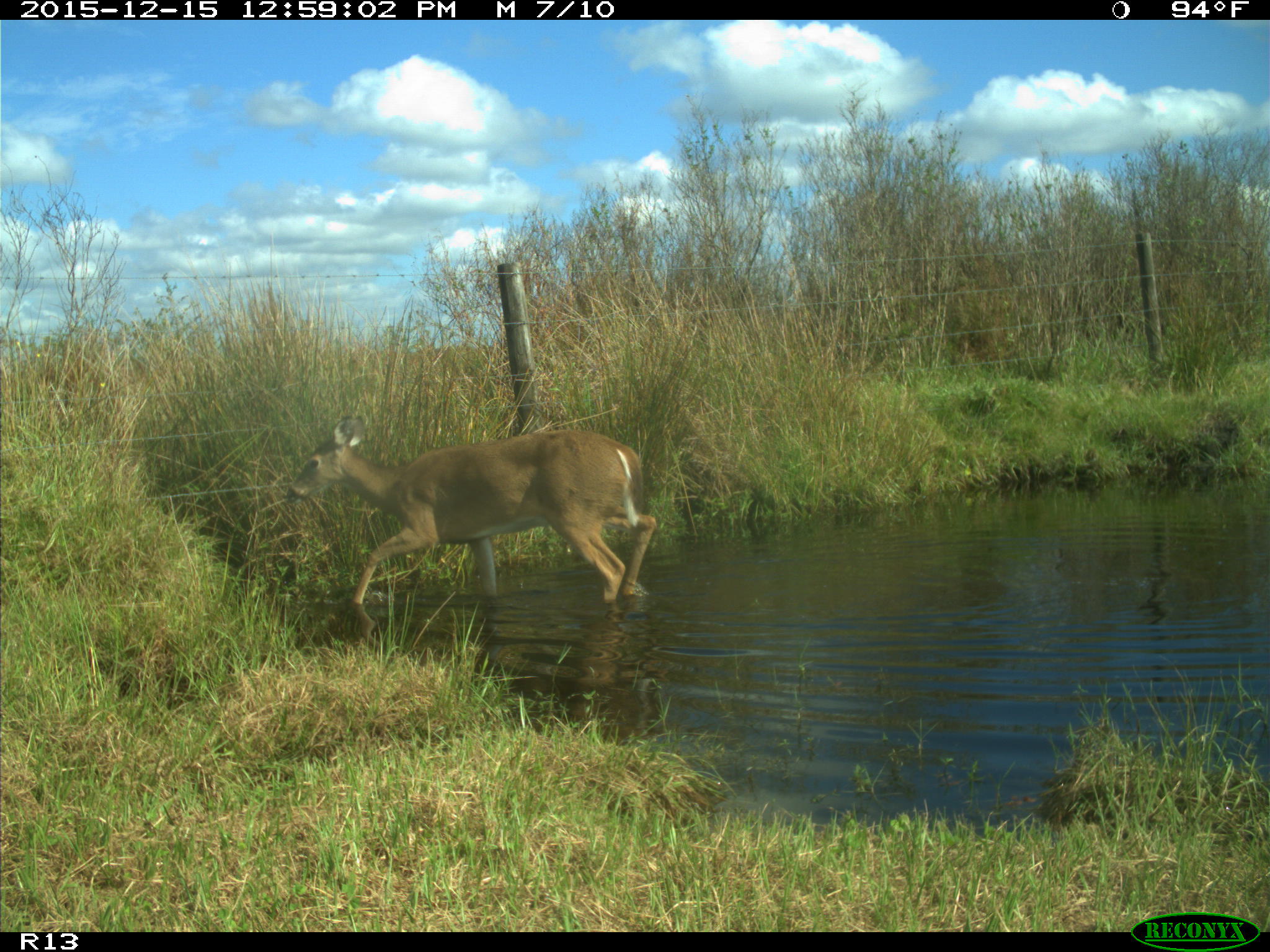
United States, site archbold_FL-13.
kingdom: Animalia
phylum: Chordata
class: Mammalia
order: Artiodactyla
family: Cervidae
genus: Odocoileus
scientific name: Odocoileus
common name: deer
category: unidentified deer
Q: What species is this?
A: Unidentified deer (deer) (Odocoileus).